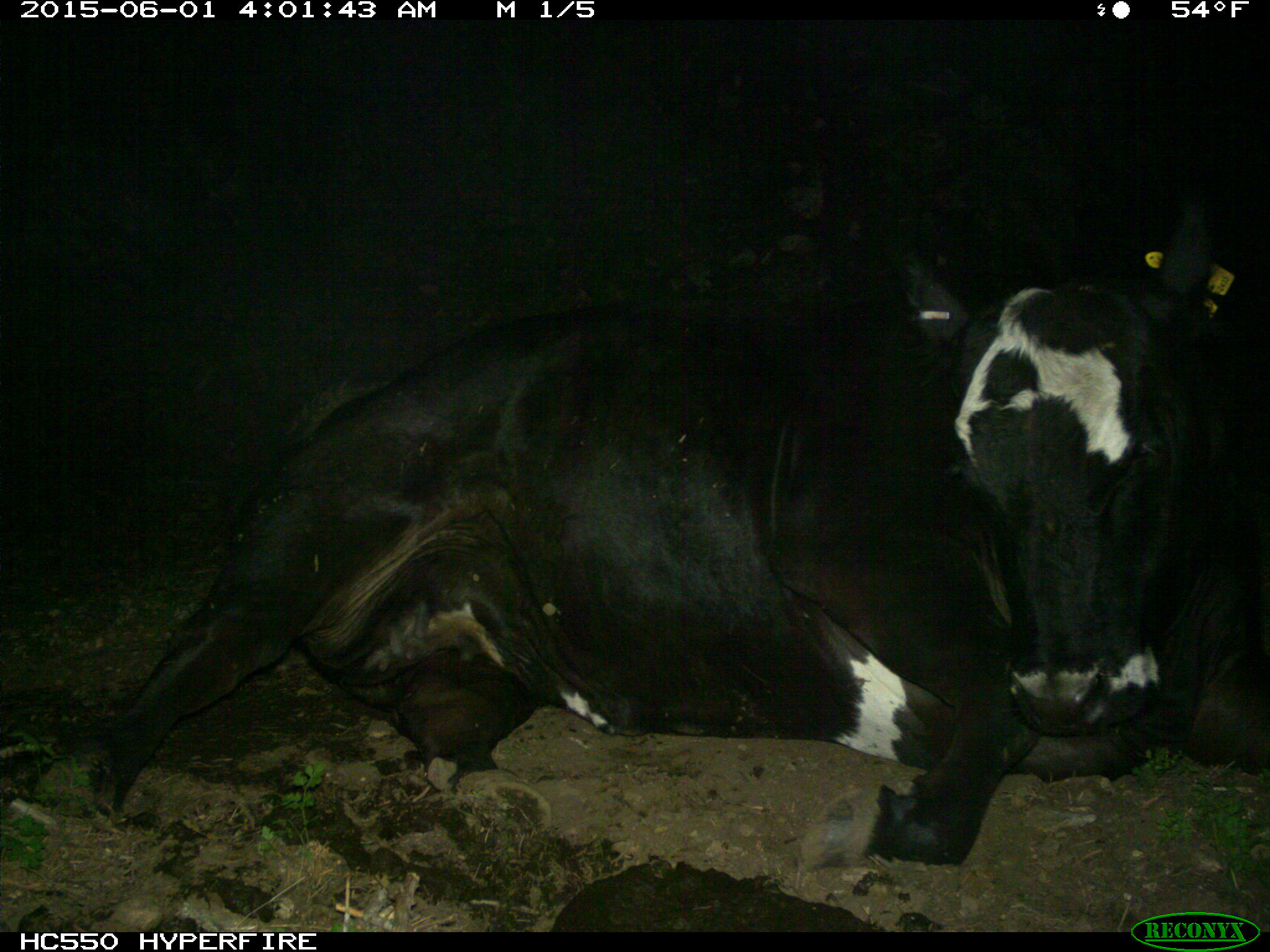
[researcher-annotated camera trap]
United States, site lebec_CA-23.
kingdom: Animalia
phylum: Chordata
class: Mammalia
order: Artiodactyla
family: Bovidae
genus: Bos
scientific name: Bos taurus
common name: domestic cow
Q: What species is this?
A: Bos taurus (domestic cow).